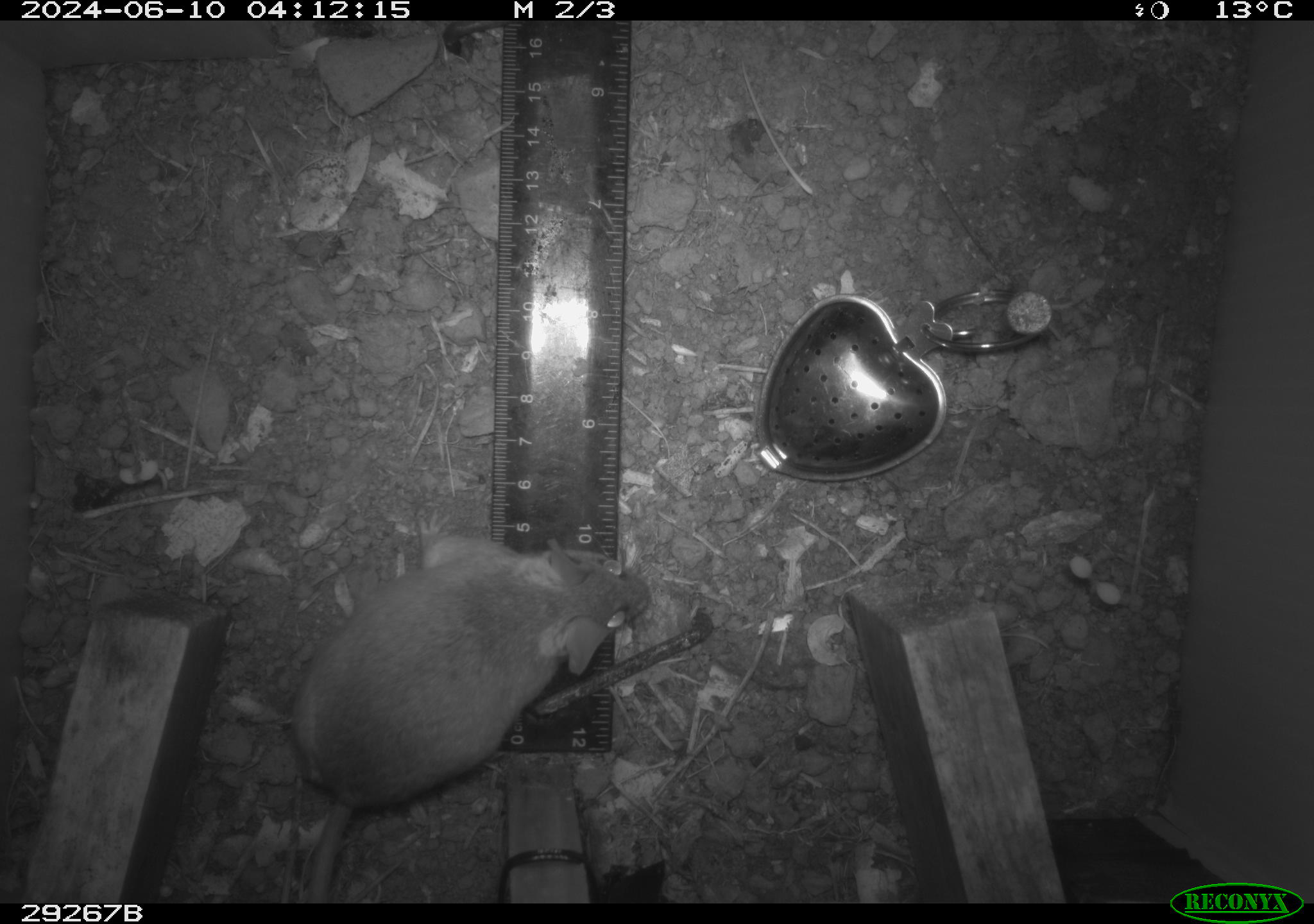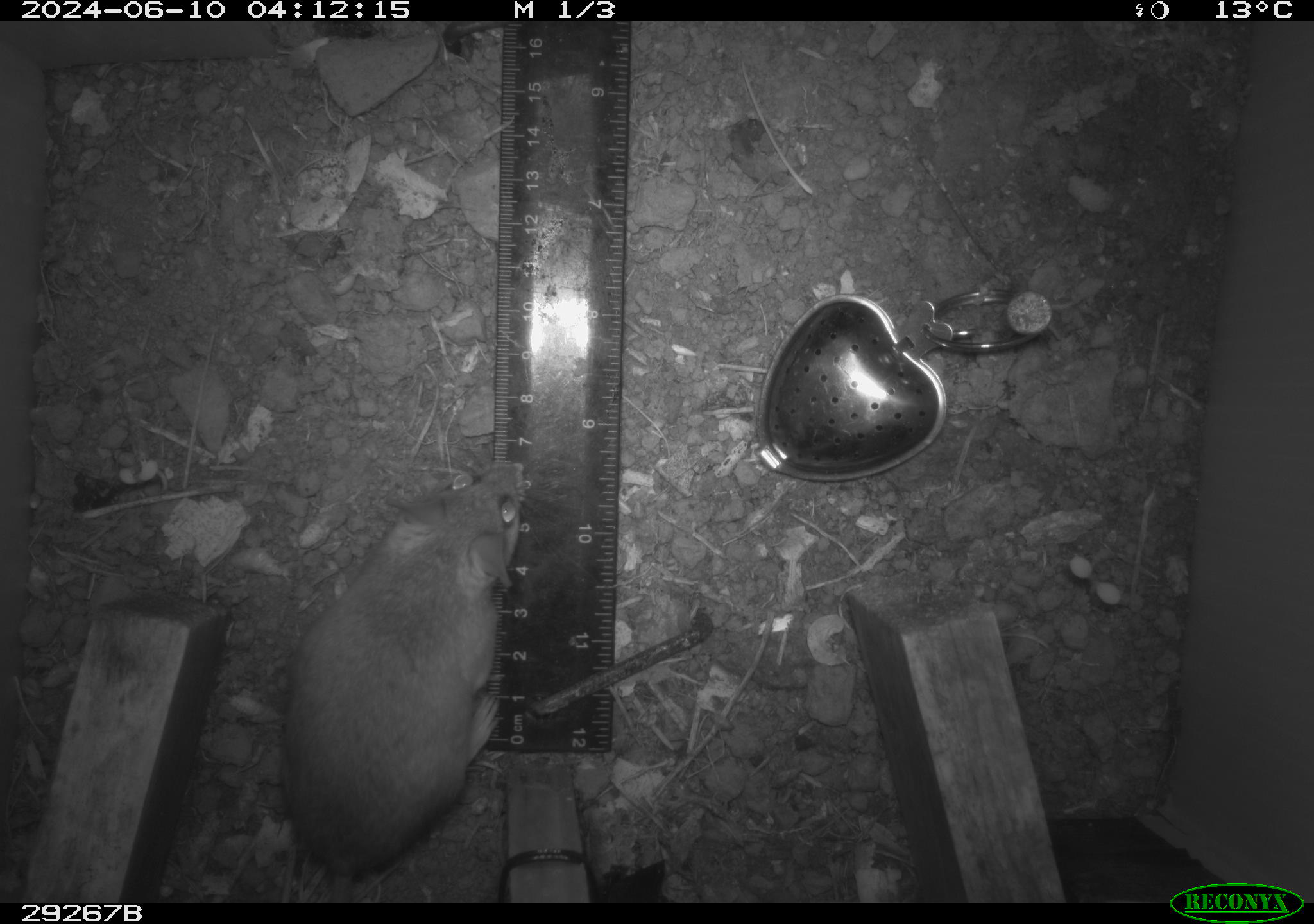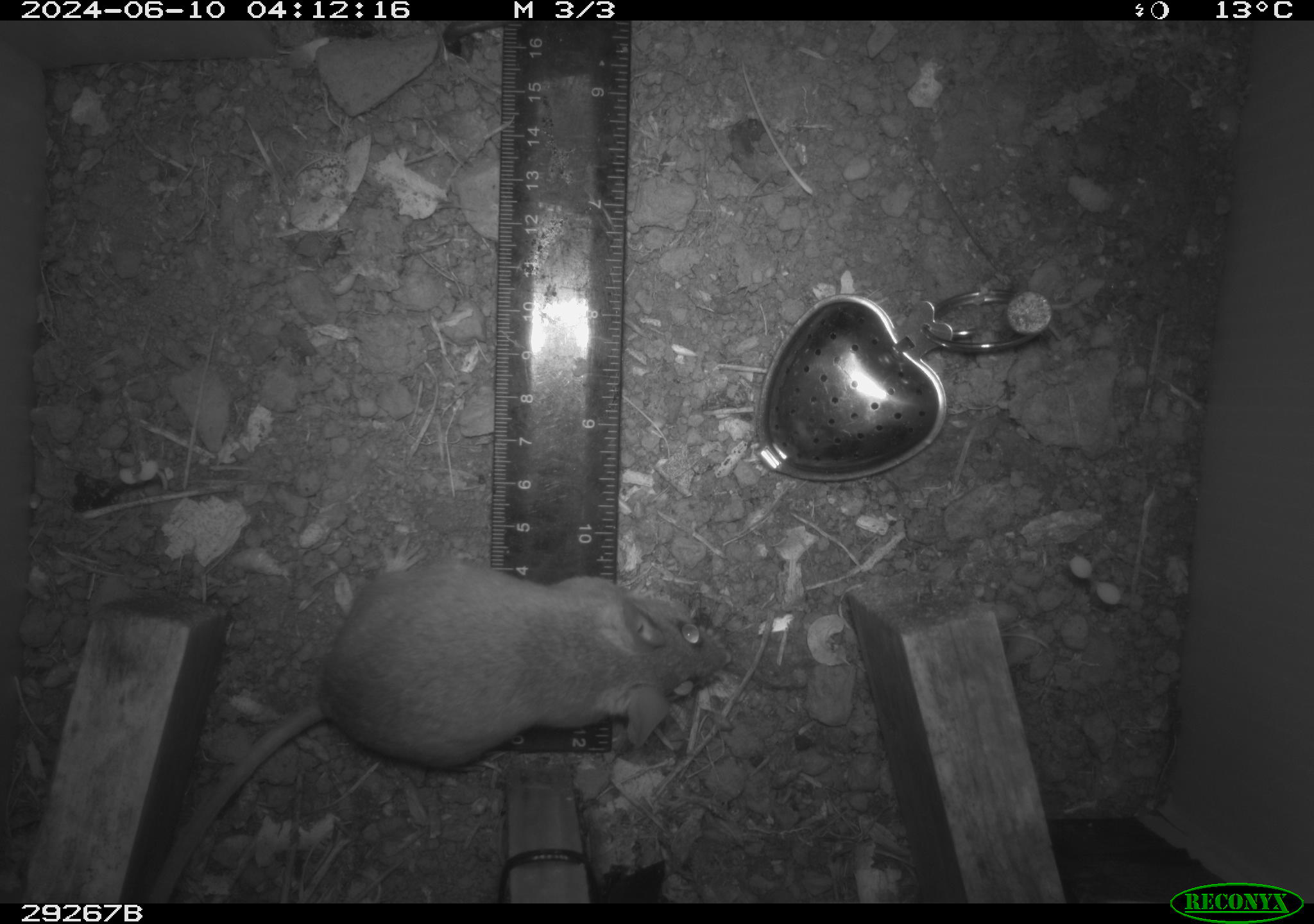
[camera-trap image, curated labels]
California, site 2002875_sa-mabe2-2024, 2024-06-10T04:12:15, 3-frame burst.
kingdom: Animalia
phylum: Chordata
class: Mammalia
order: Rodentia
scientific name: Rodentia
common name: mouse species